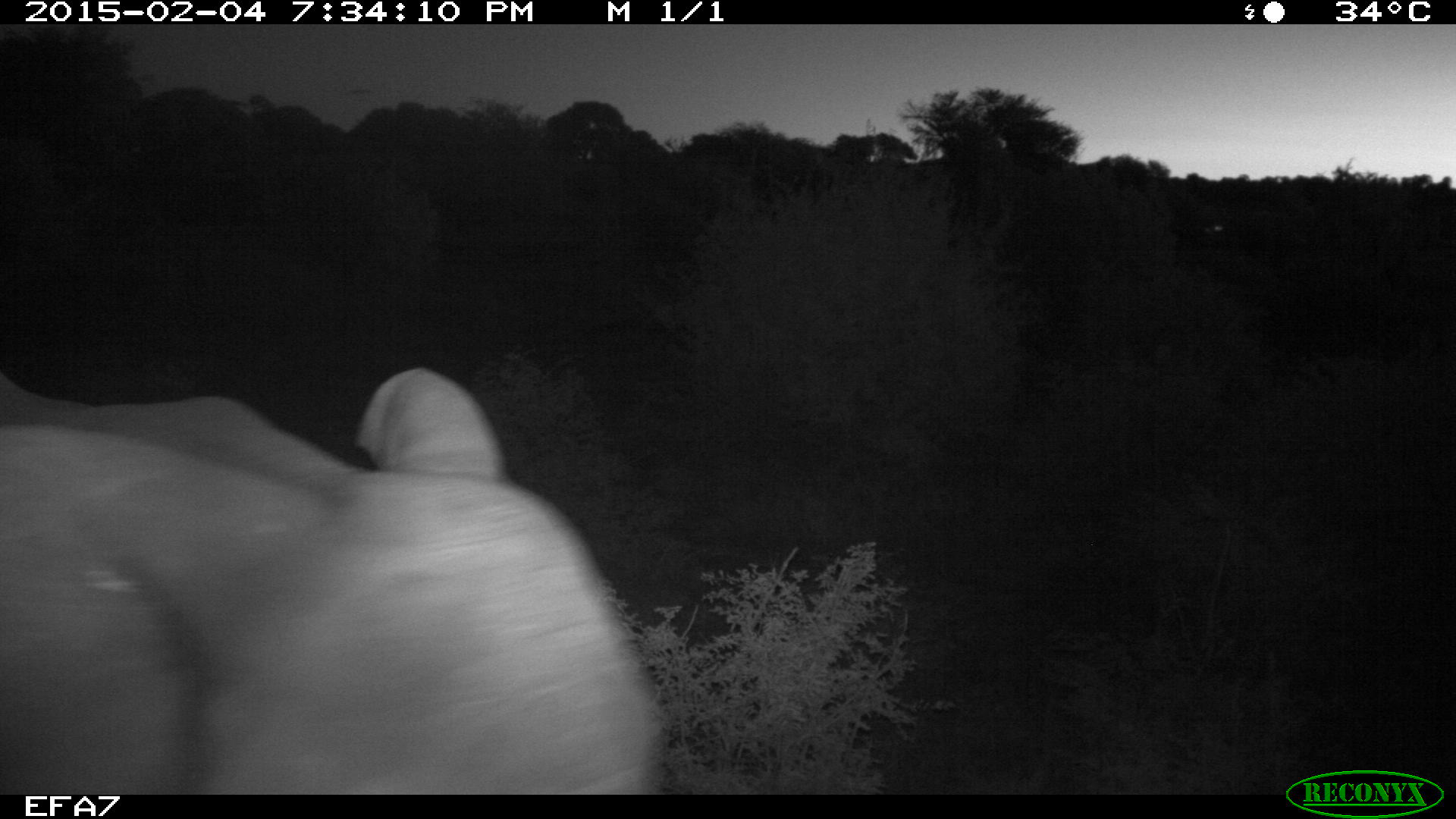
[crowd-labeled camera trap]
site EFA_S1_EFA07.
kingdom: Animalia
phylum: Chordata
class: Mammalia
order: Proboscidea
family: Elephantidae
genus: Loxodonta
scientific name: Loxodonta africana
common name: african bush elephant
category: elephant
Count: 1.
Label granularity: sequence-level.